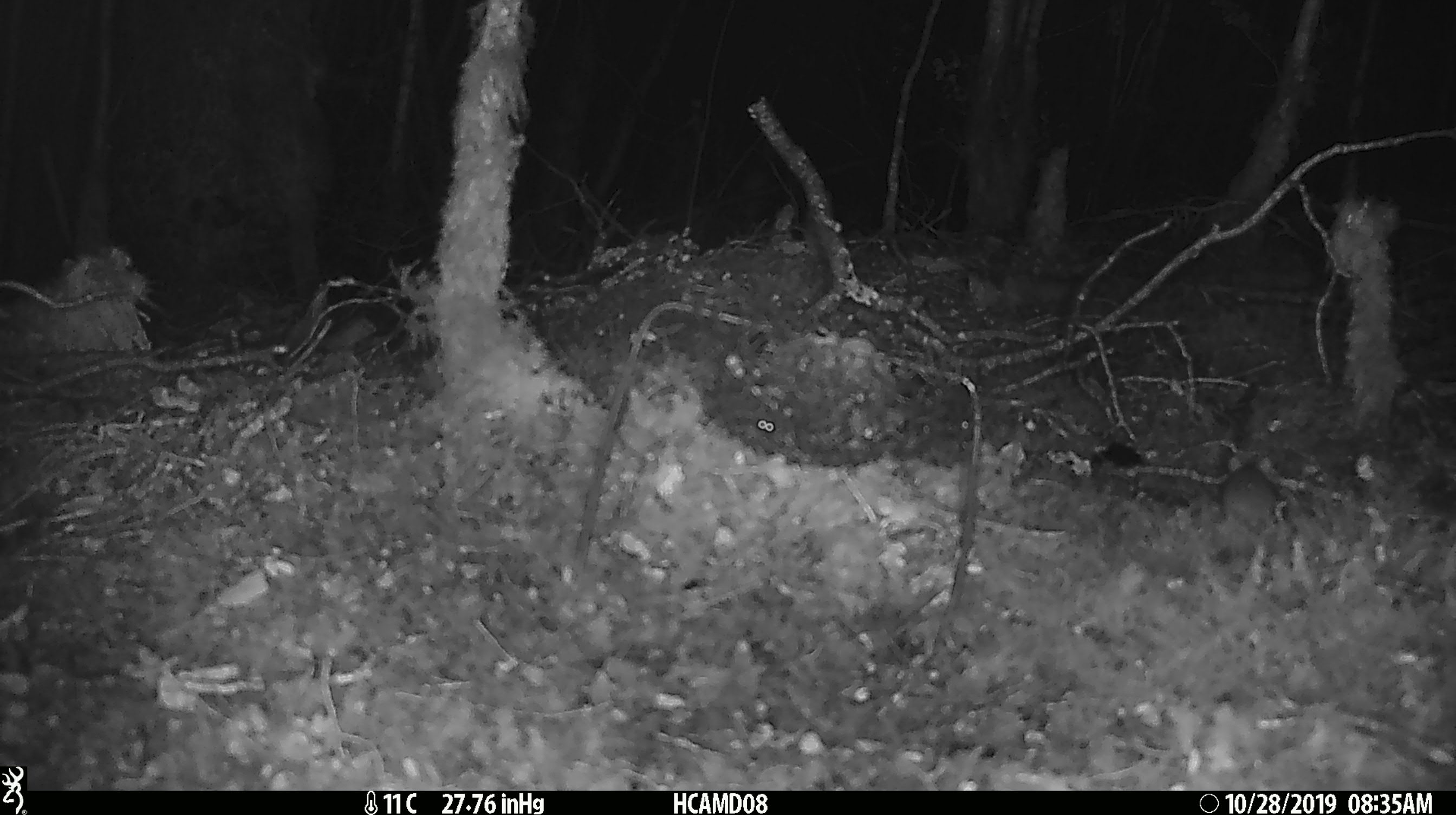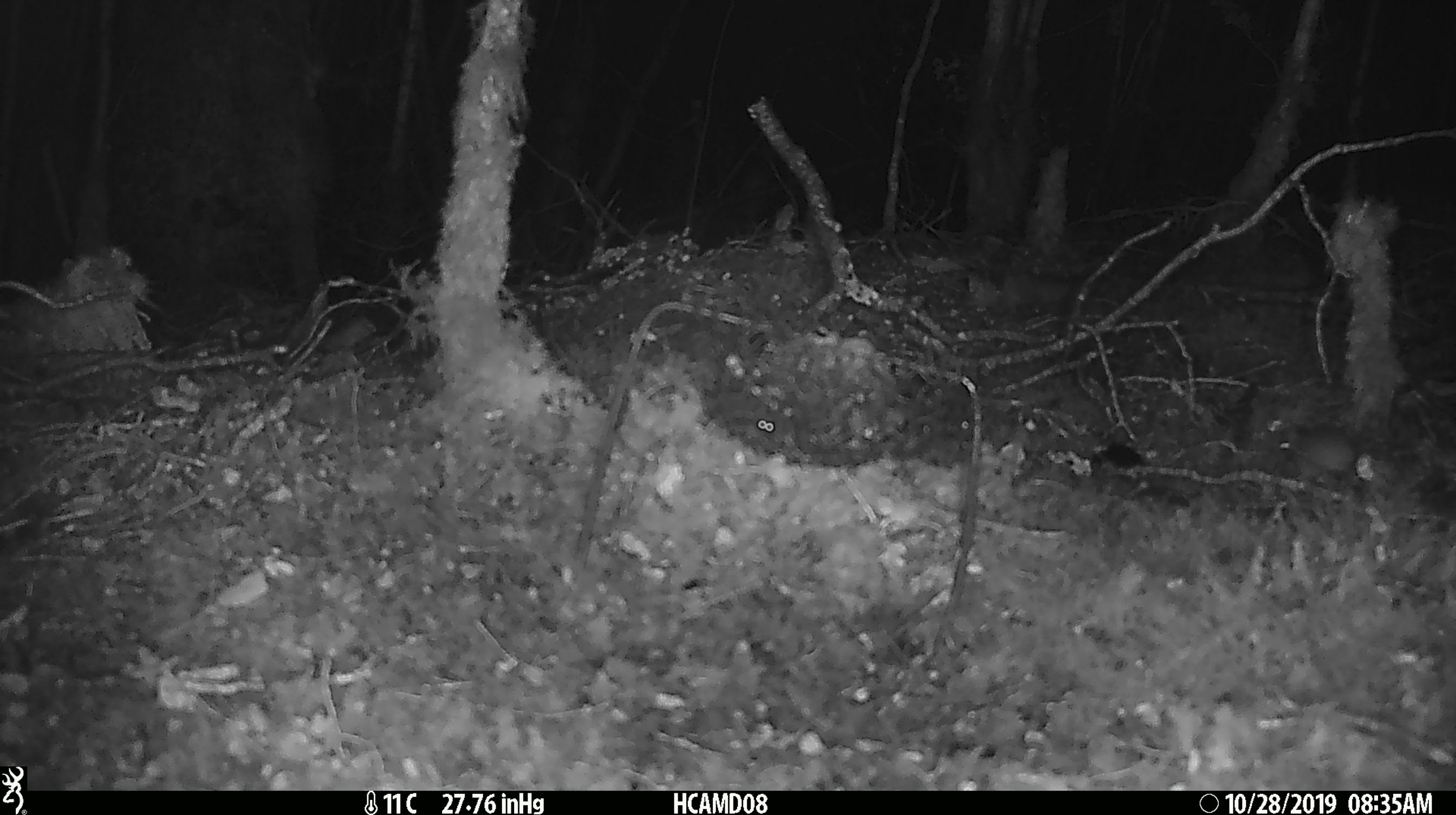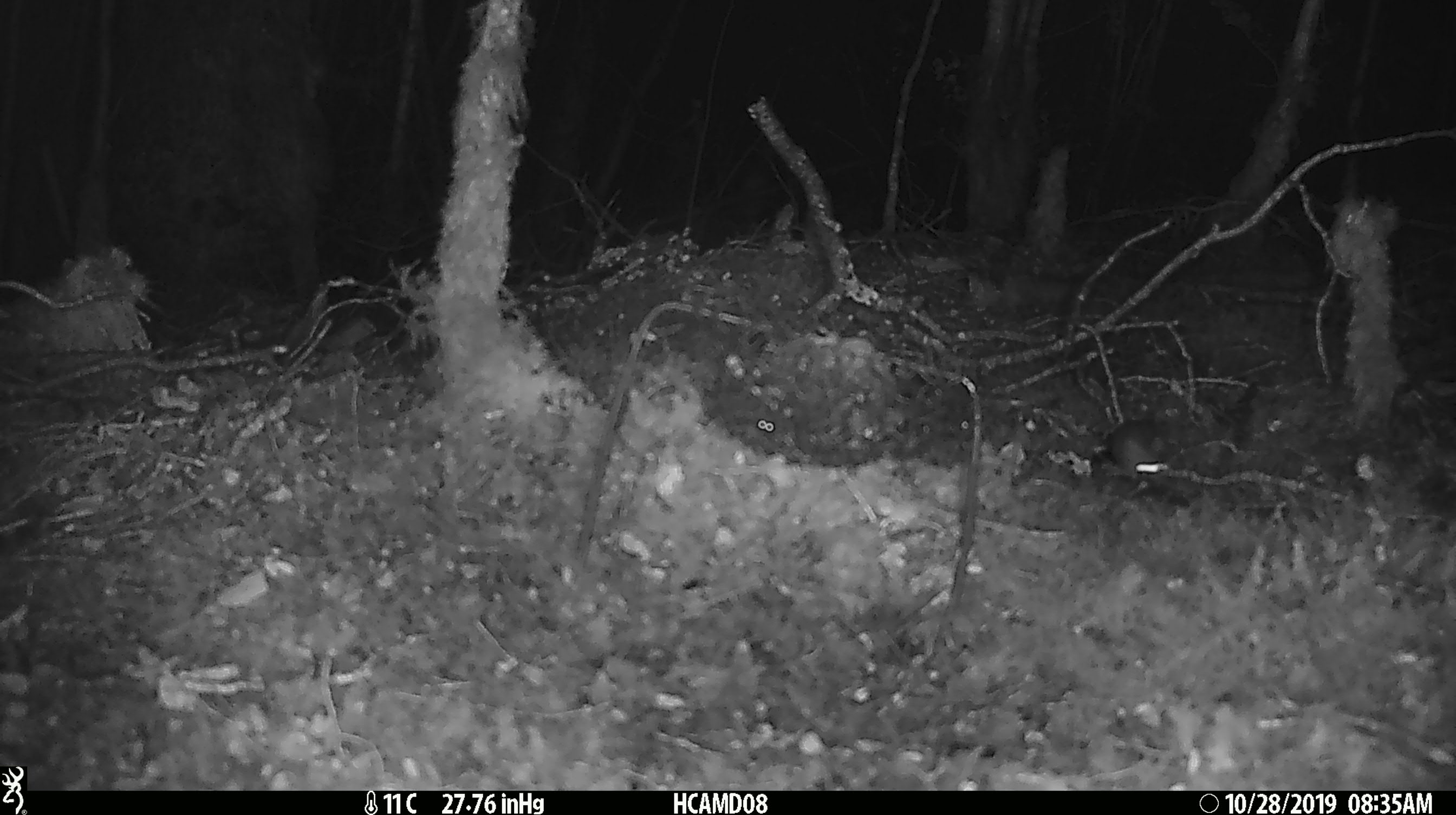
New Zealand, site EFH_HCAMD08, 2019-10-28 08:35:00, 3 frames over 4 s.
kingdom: Animalia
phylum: Chordata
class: Mammalia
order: Rodentia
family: Muridae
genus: Mus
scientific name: Mus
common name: mouse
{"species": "mouse (Mus)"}